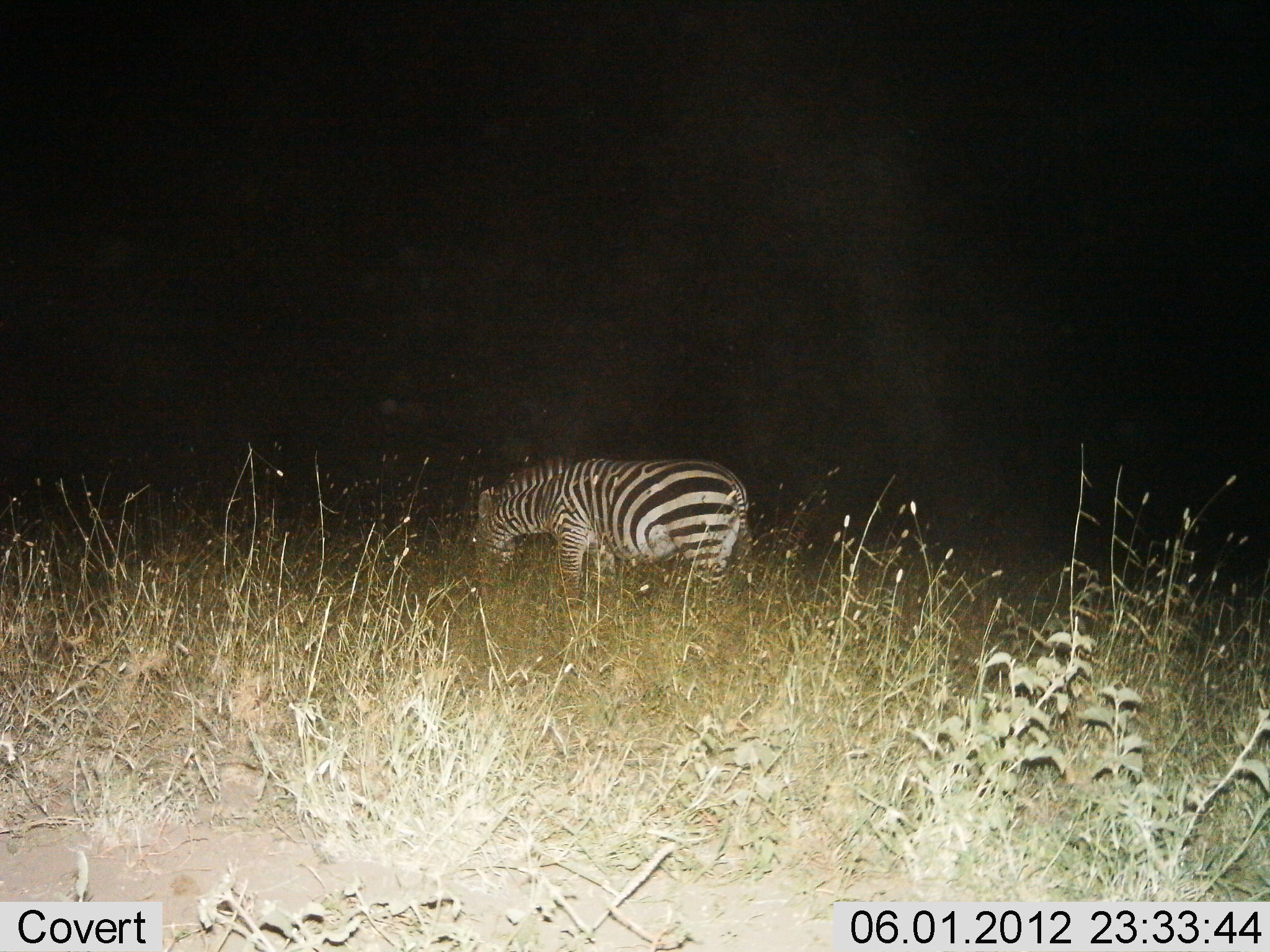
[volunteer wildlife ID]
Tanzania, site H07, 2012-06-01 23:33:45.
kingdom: Animalia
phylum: Chordata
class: Mammalia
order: Perissodactyla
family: Equidae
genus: Equus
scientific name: Equus quagga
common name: plains zebra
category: zebra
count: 1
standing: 40%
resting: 0%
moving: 0%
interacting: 0%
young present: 0%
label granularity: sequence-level